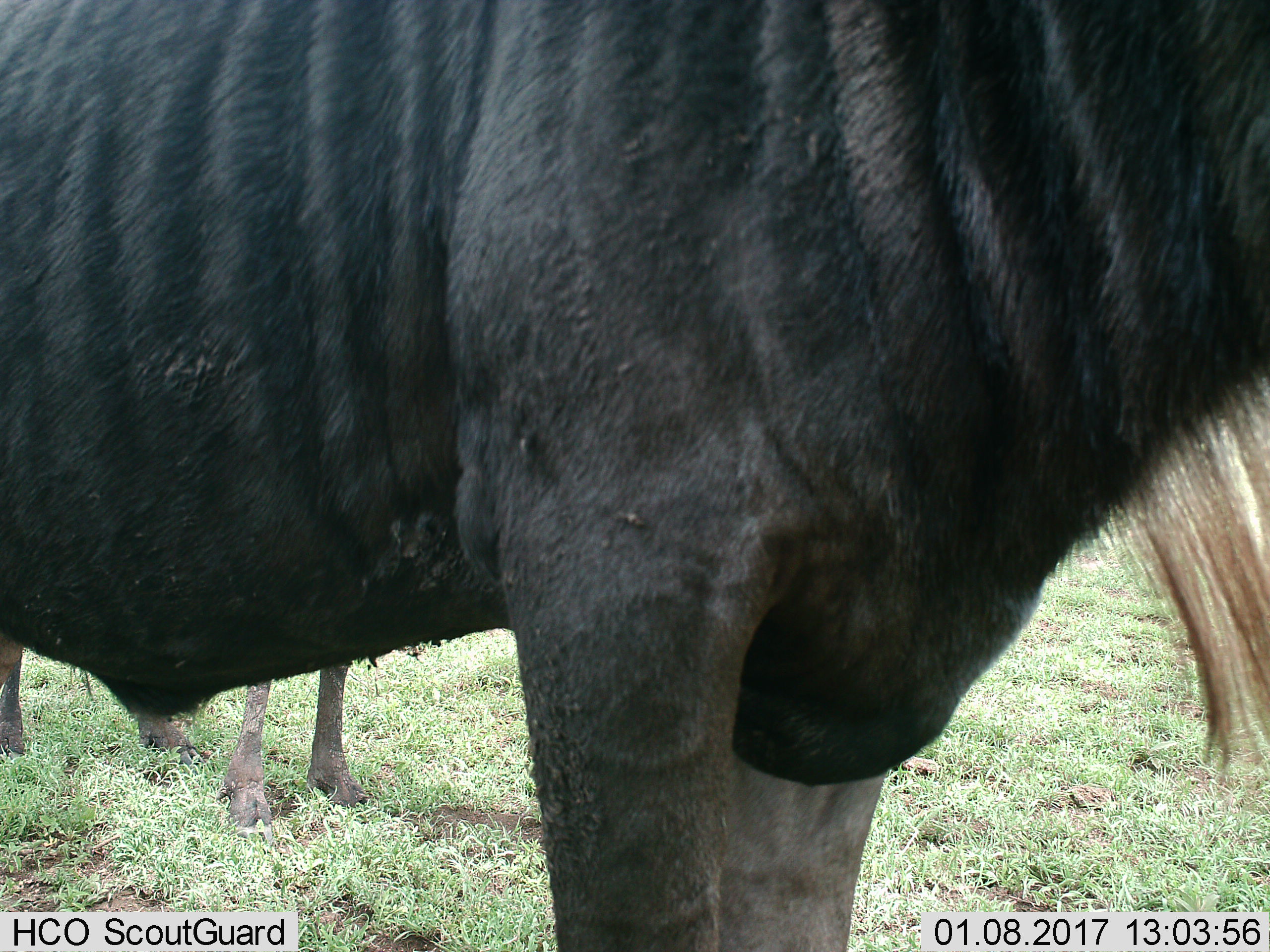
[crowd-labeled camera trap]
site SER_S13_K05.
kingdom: Animalia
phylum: Chordata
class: Mammalia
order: Artiodactyla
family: Bovidae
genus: Connochaetes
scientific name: Connochaetes taurinus taurinus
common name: blue wildebeest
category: wildebeestblue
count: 2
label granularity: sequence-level